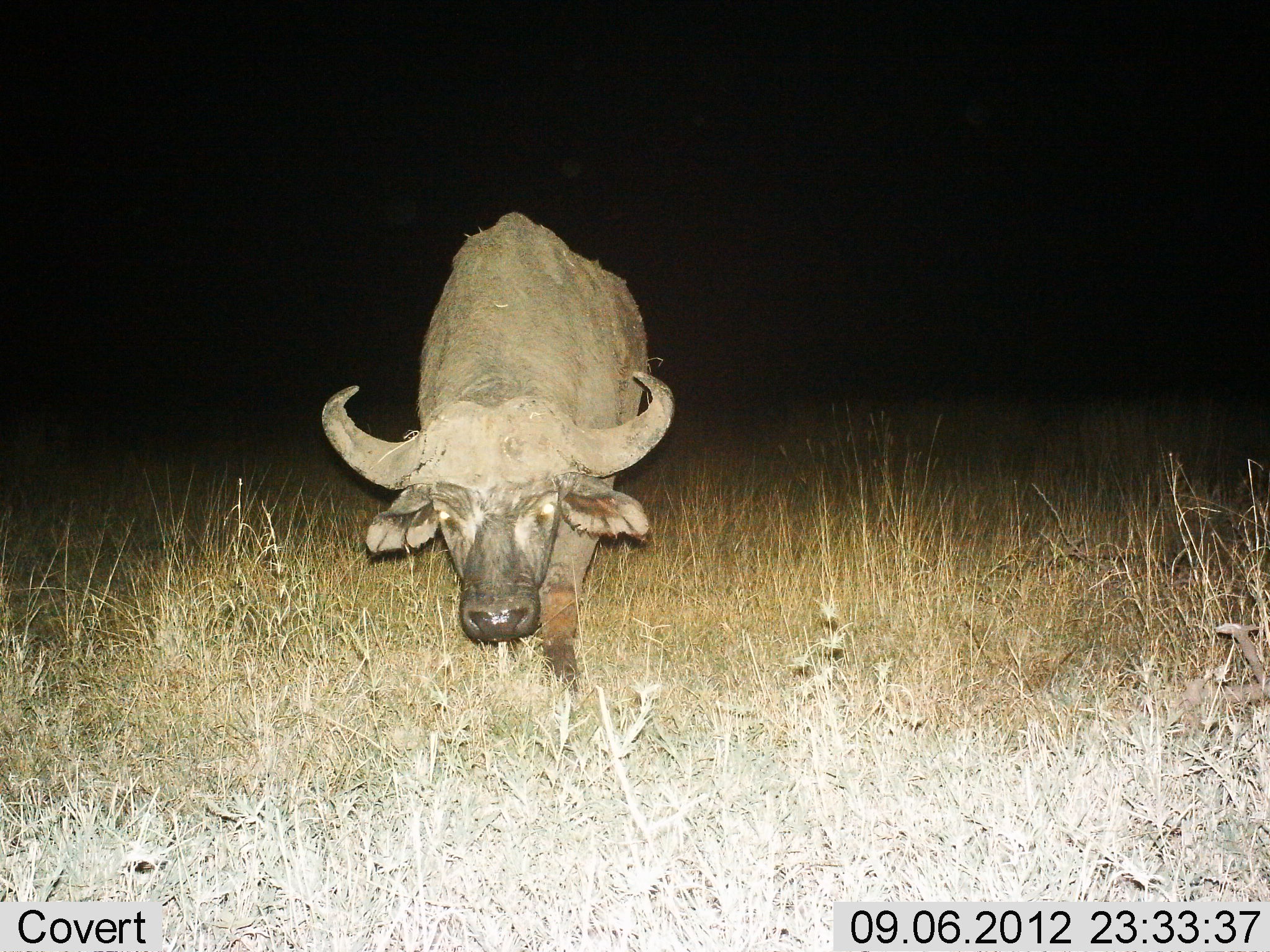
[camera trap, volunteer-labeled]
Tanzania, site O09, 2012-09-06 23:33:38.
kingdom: Animalia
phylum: Chordata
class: Mammalia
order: Artiodactyla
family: Bovidae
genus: Syncerus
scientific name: Syncerus caffer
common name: cape buffalo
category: buffalo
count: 1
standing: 10%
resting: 0%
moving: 80%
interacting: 0%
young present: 0%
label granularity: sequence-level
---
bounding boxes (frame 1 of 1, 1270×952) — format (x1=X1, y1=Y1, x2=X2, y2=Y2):
animal: (x1=320, y1=211, x2=677, y2=696)